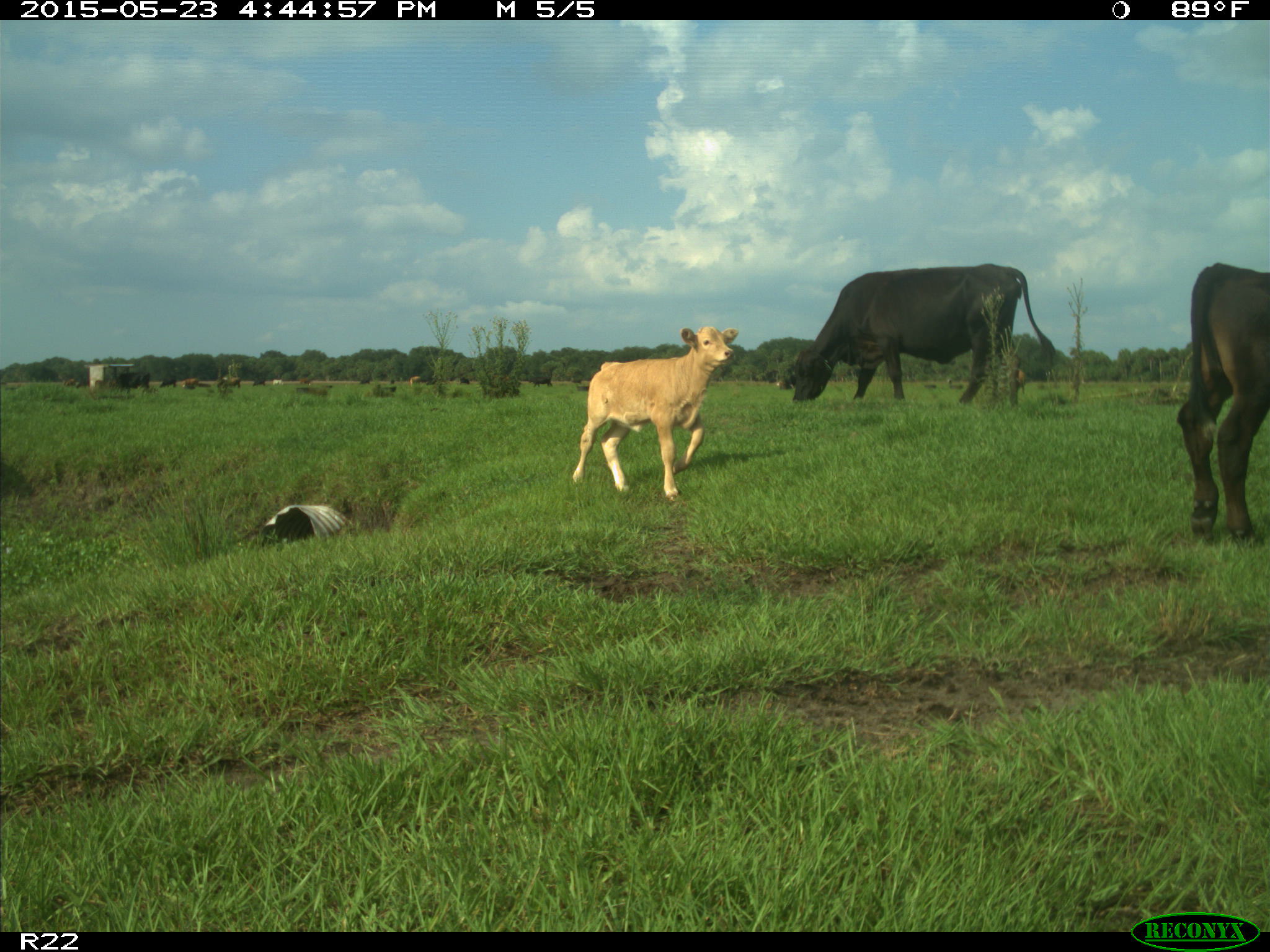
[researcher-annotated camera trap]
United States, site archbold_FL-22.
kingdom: Animalia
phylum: Chordata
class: Mammalia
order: Artiodactyla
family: Bovidae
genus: Bos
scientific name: Bos taurus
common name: domestic cow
Bos taurus (domestic cow).